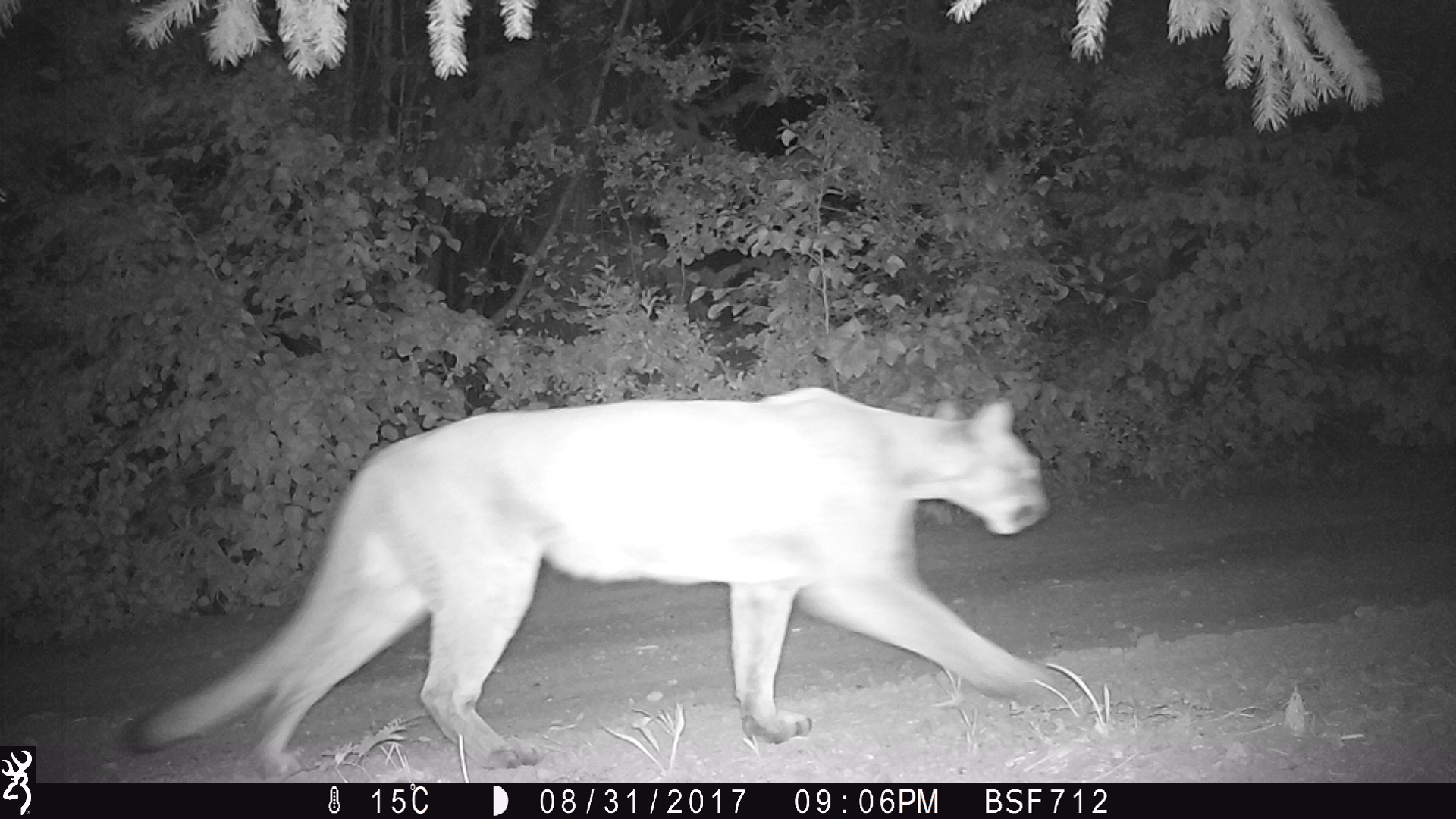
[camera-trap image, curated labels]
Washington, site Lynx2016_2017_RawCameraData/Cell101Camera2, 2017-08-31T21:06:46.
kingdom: Animalia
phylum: Chordata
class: Mammalia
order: Carnivora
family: Felidae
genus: Puma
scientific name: Puma concolor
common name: mountain lion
Puma concolor (mountain lion). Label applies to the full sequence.